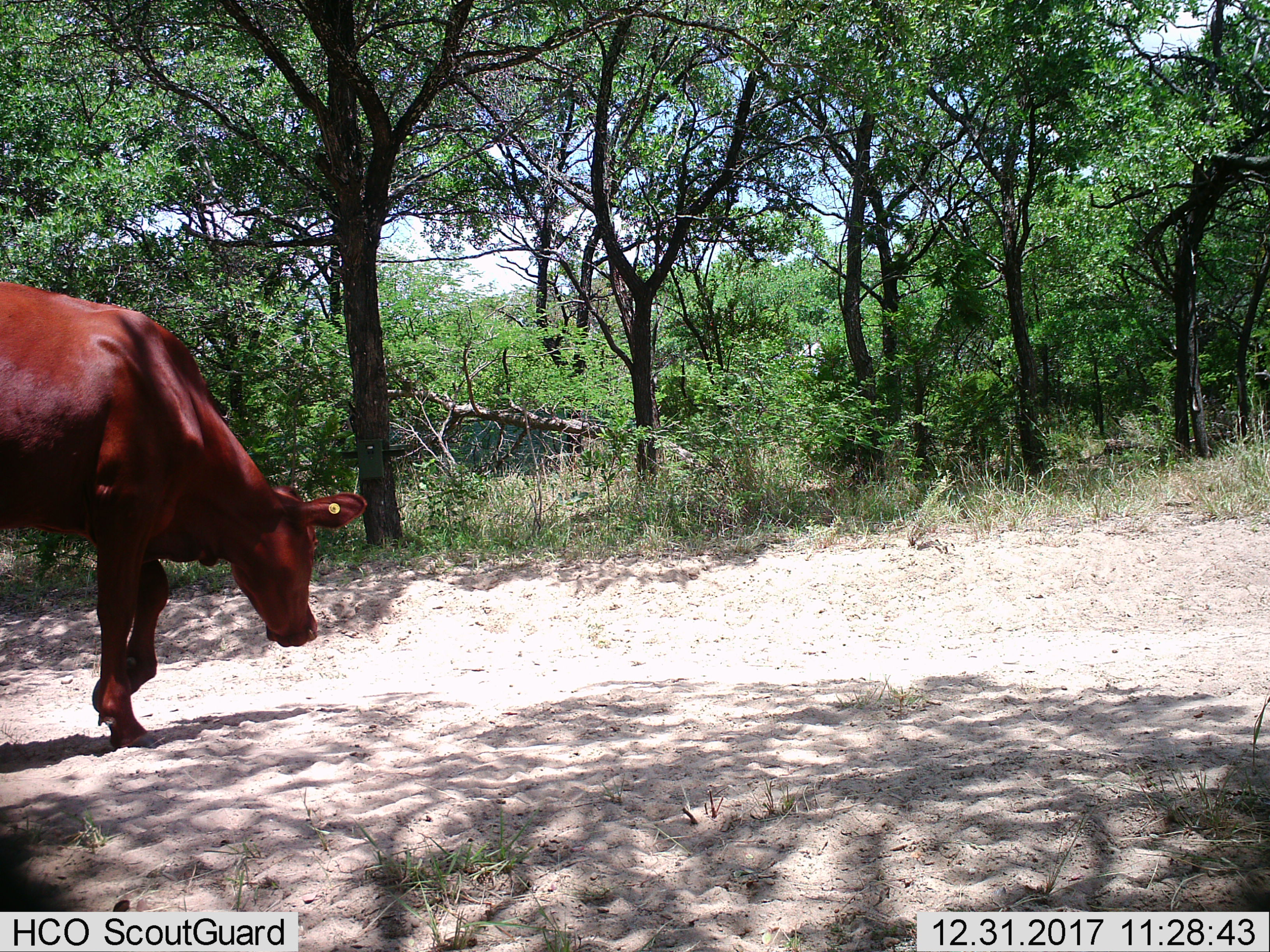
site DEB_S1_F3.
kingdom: Animalia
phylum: Chordata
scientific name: Vertebrata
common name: domestic animal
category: domesticanimal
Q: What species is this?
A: Domesticanimal (domestic animal) (Vertebrata).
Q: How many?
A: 1.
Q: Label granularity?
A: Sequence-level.